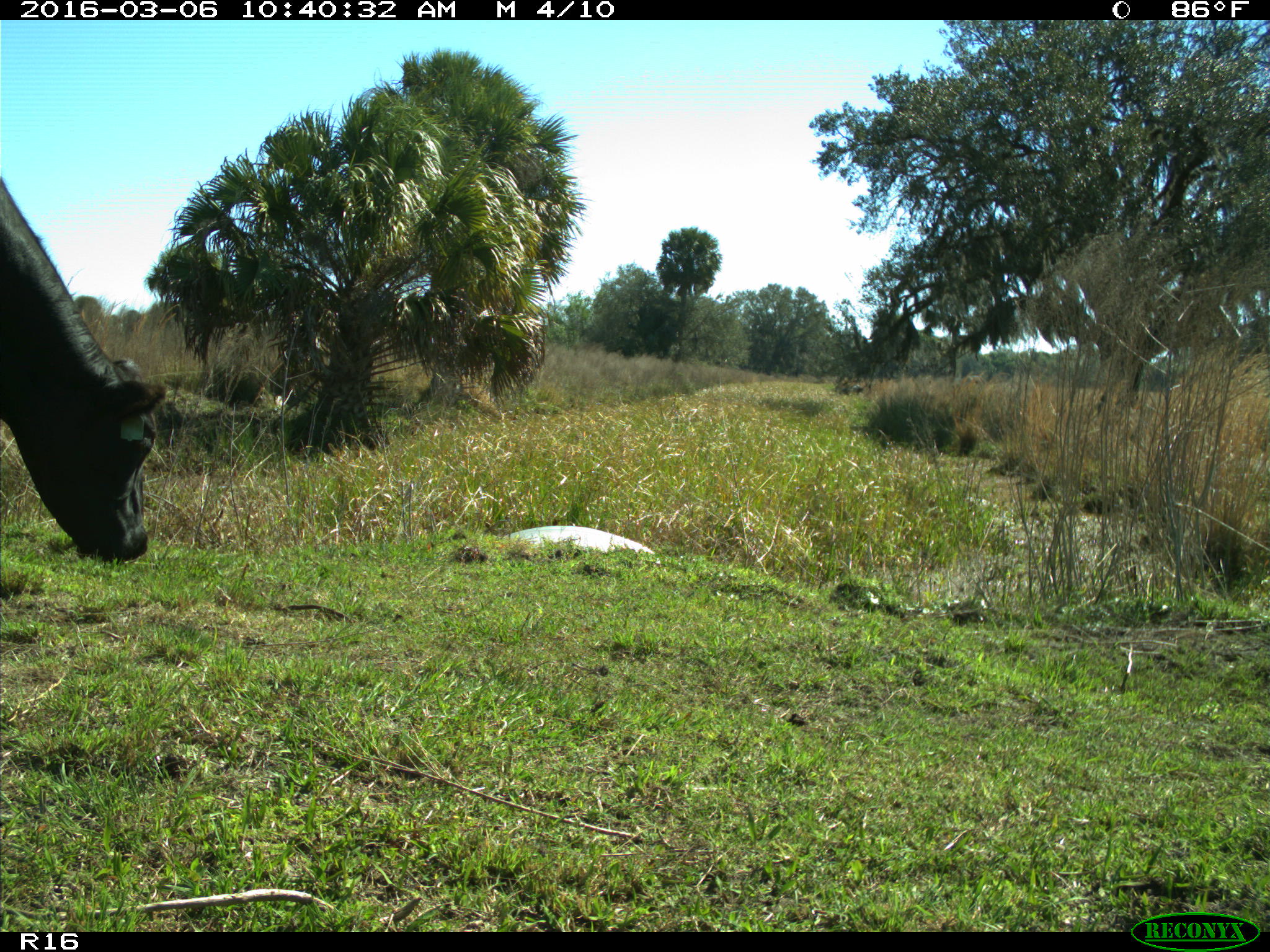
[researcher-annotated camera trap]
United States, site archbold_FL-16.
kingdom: Animalia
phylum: Chordata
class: Mammalia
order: Artiodactyla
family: Bovidae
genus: Bos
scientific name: Bos taurus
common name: domestic cow